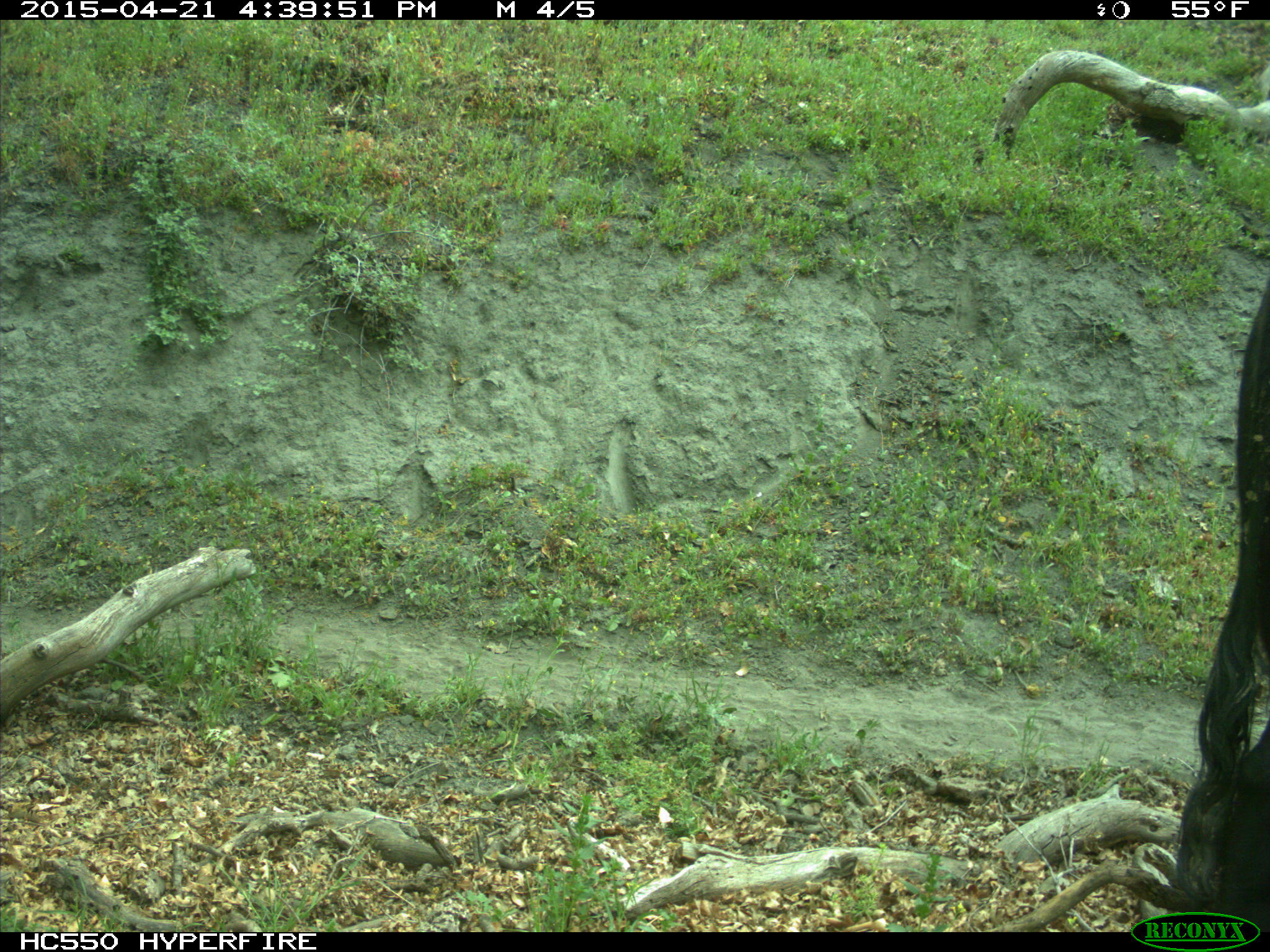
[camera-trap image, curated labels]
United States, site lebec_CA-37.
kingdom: Animalia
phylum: Chordata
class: Mammalia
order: Artiodactyla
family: Bovidae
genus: Bos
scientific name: Bos taurus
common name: domestic cow